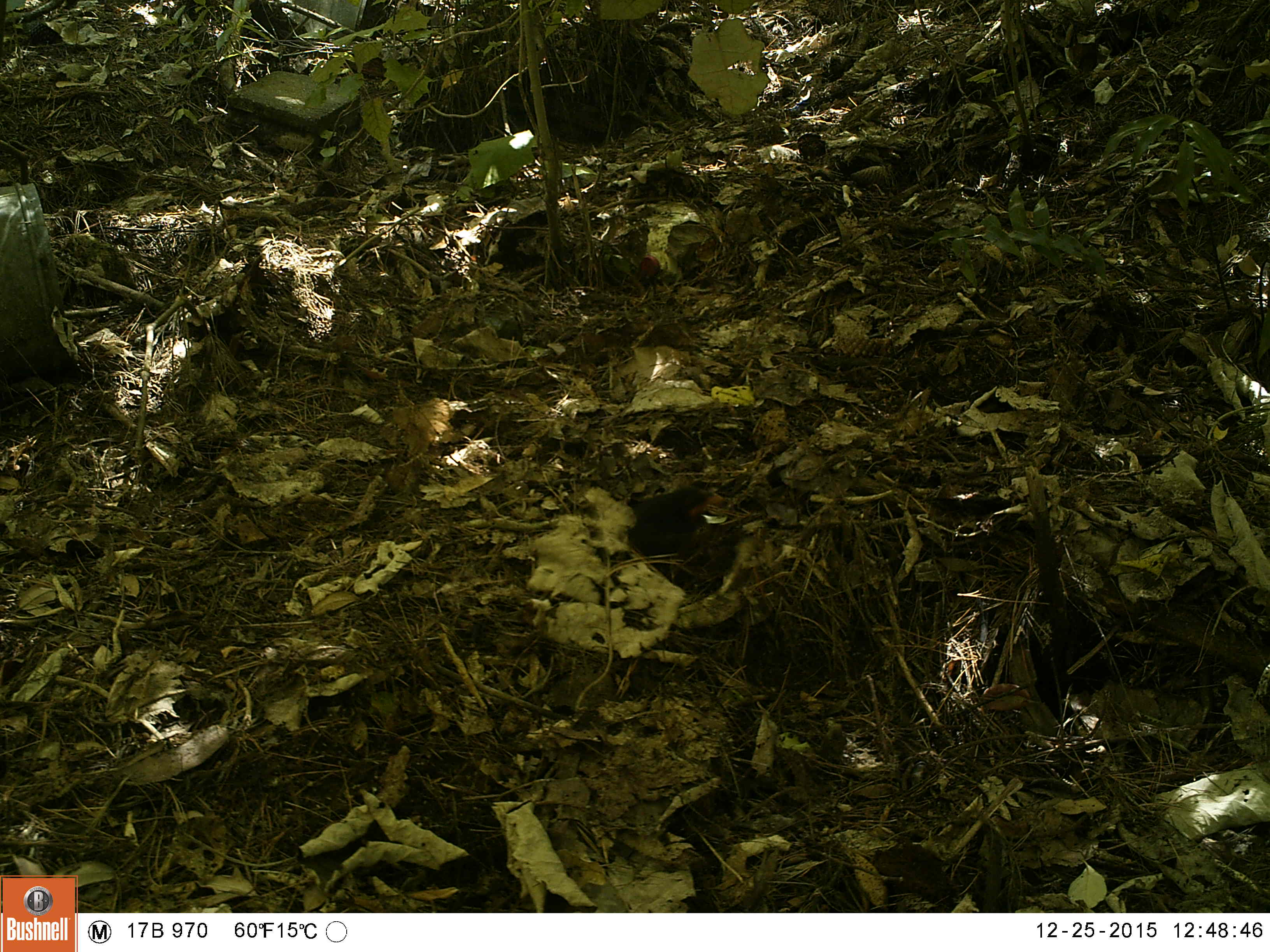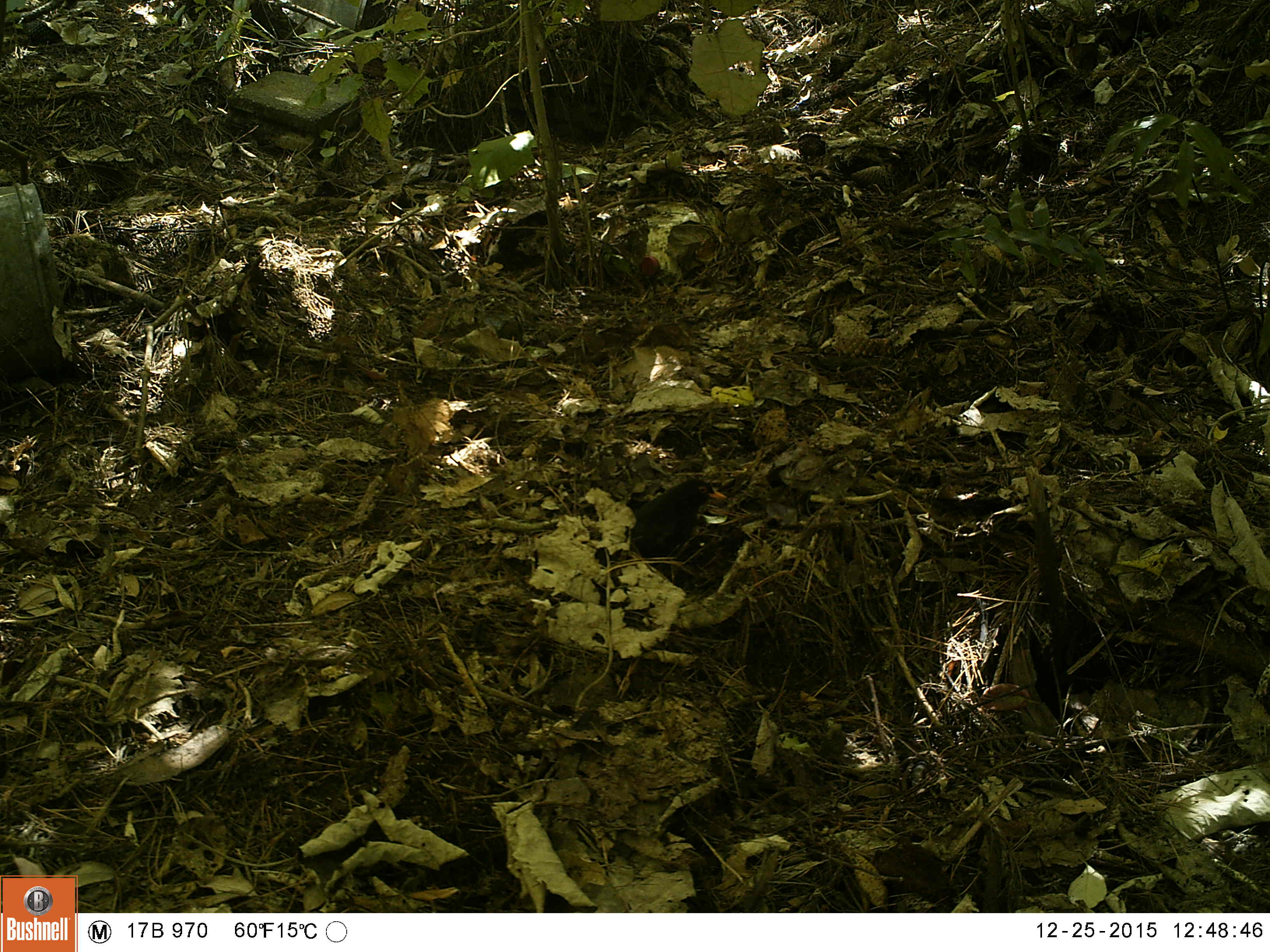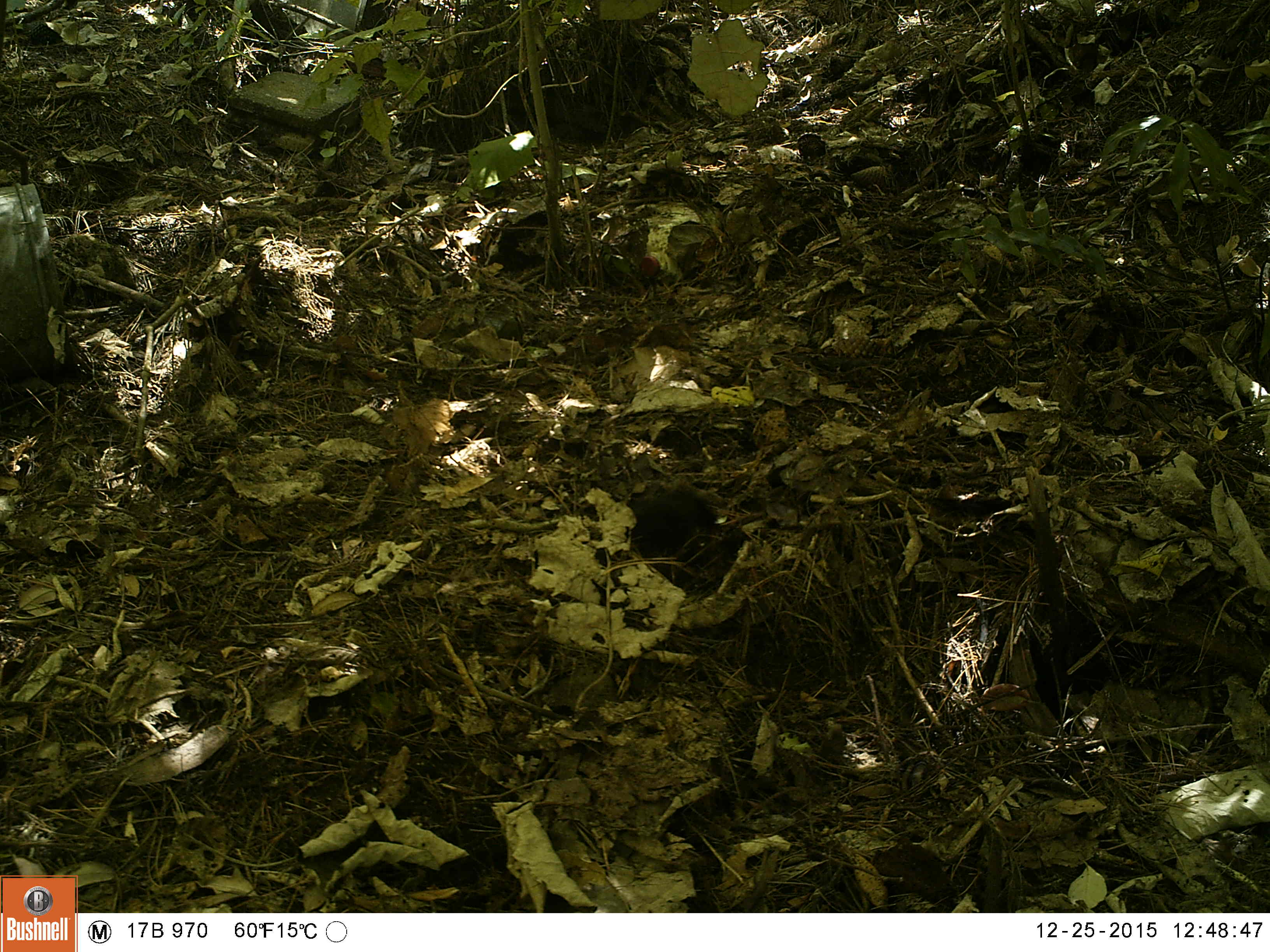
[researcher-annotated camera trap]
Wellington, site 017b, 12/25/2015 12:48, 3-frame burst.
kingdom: Animalia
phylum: Chordata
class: Aves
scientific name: Aves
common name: bird